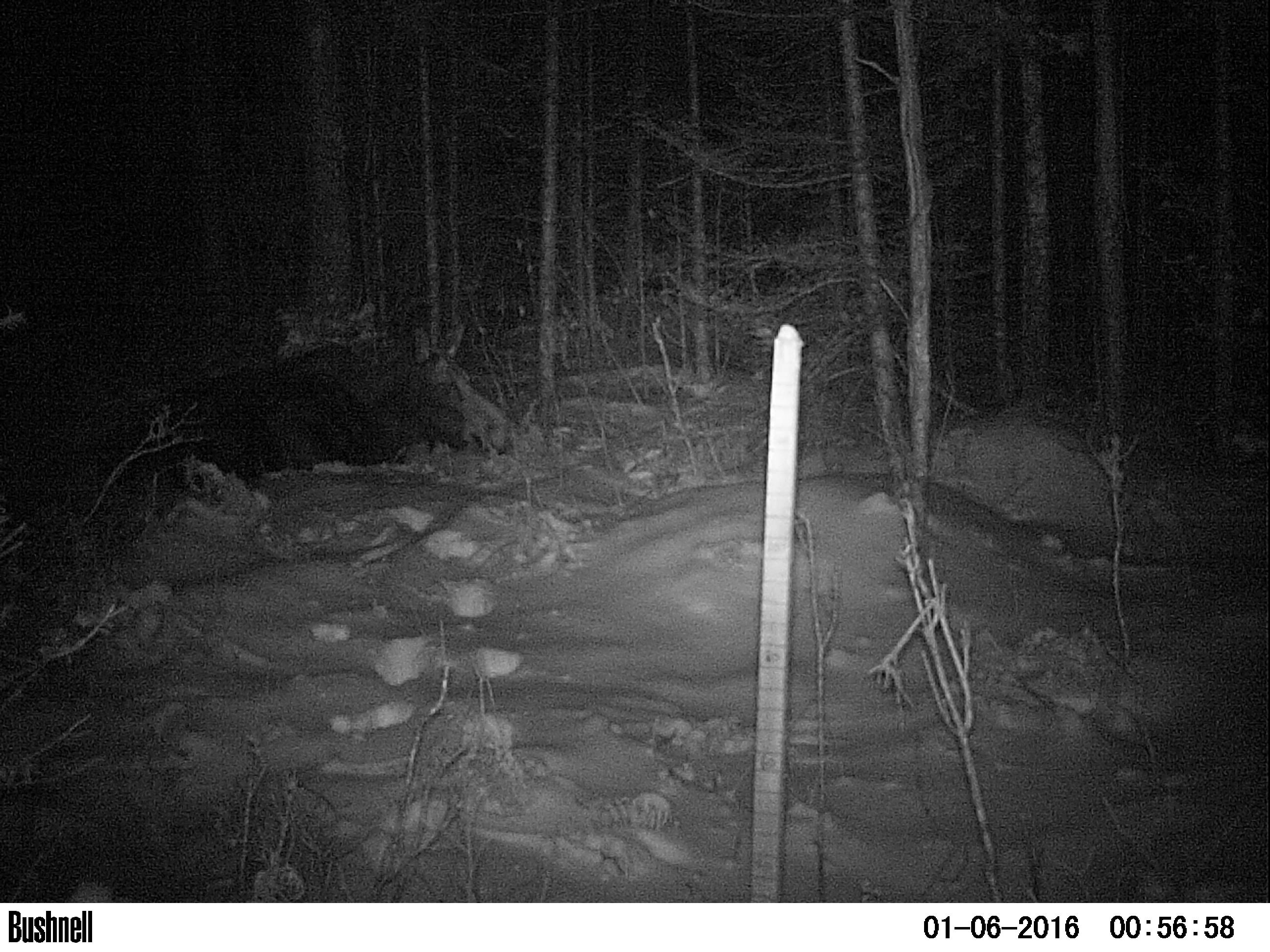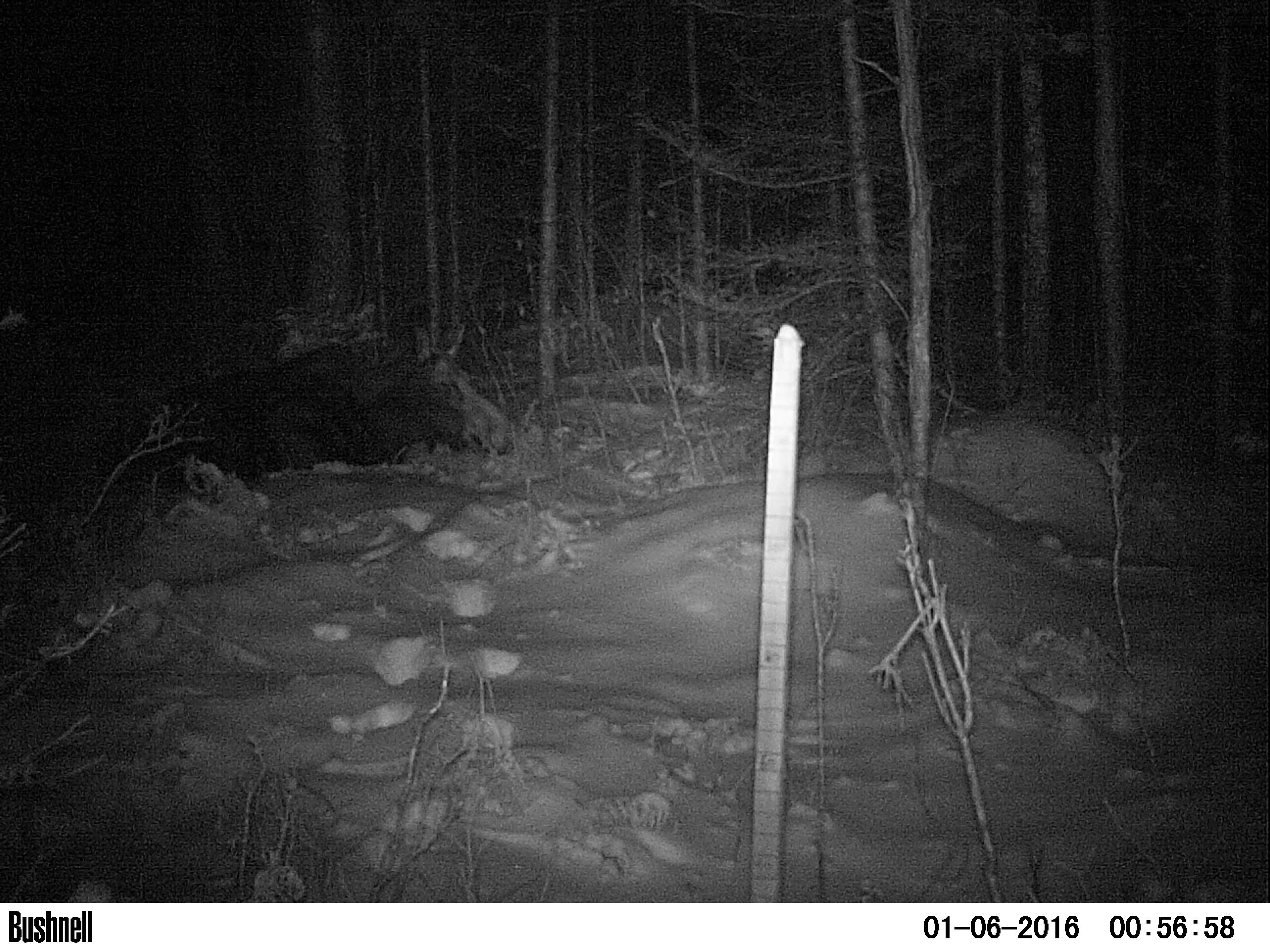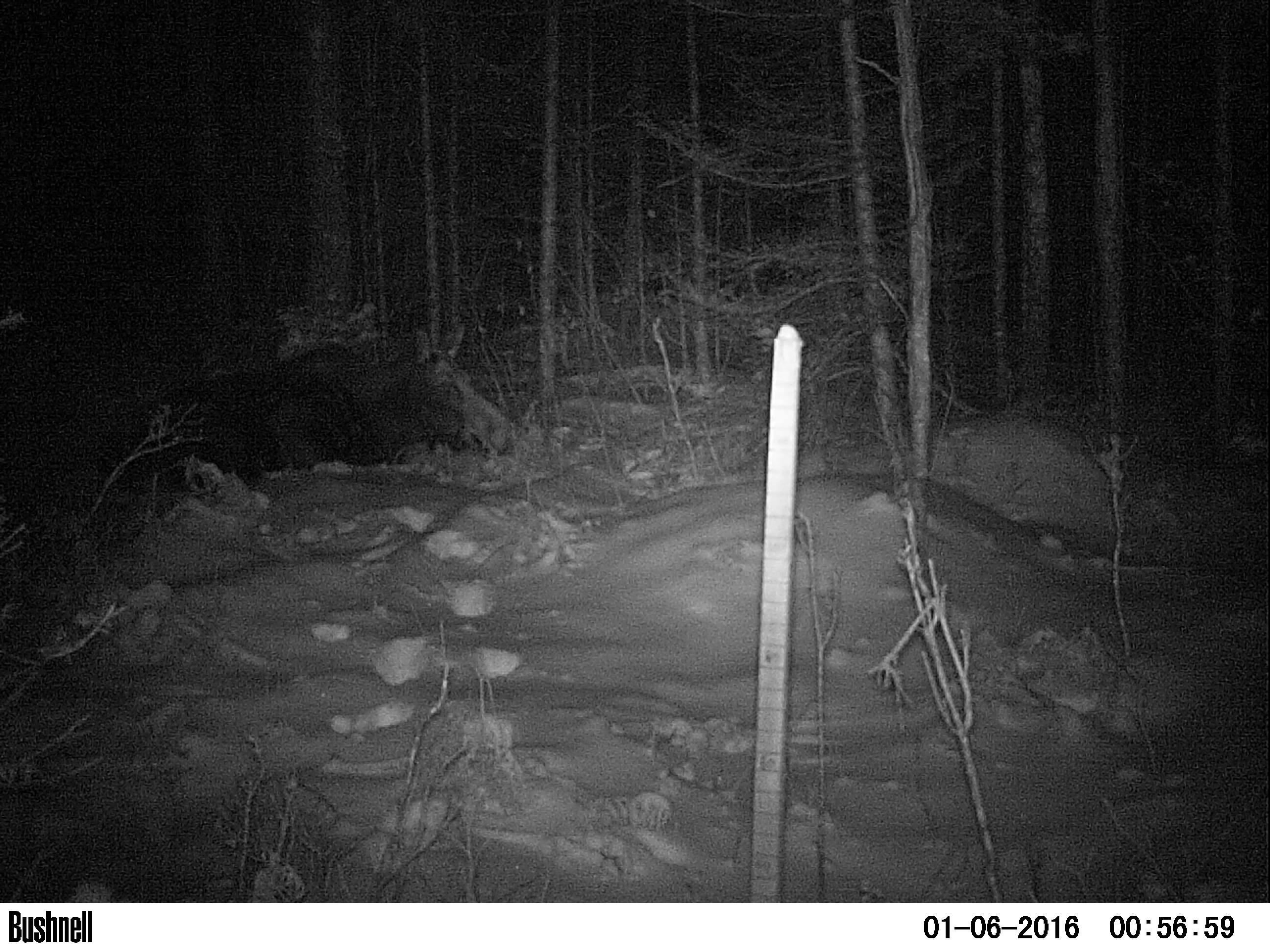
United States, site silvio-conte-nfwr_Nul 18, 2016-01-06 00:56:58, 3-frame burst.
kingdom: Animalia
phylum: Chordata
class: Mammalia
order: Artiodactyla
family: Cervidae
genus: Alces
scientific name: Alces alces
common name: moose